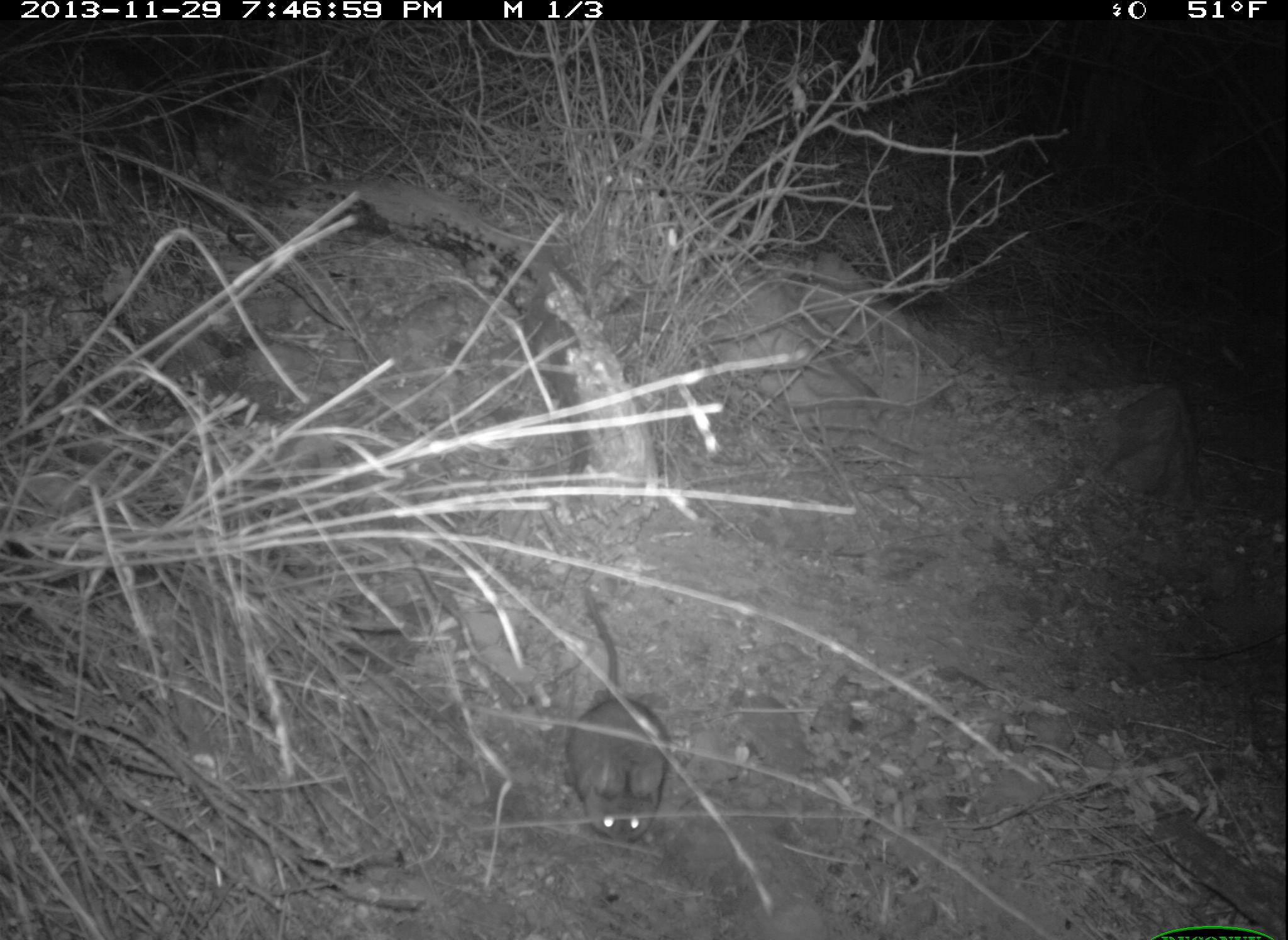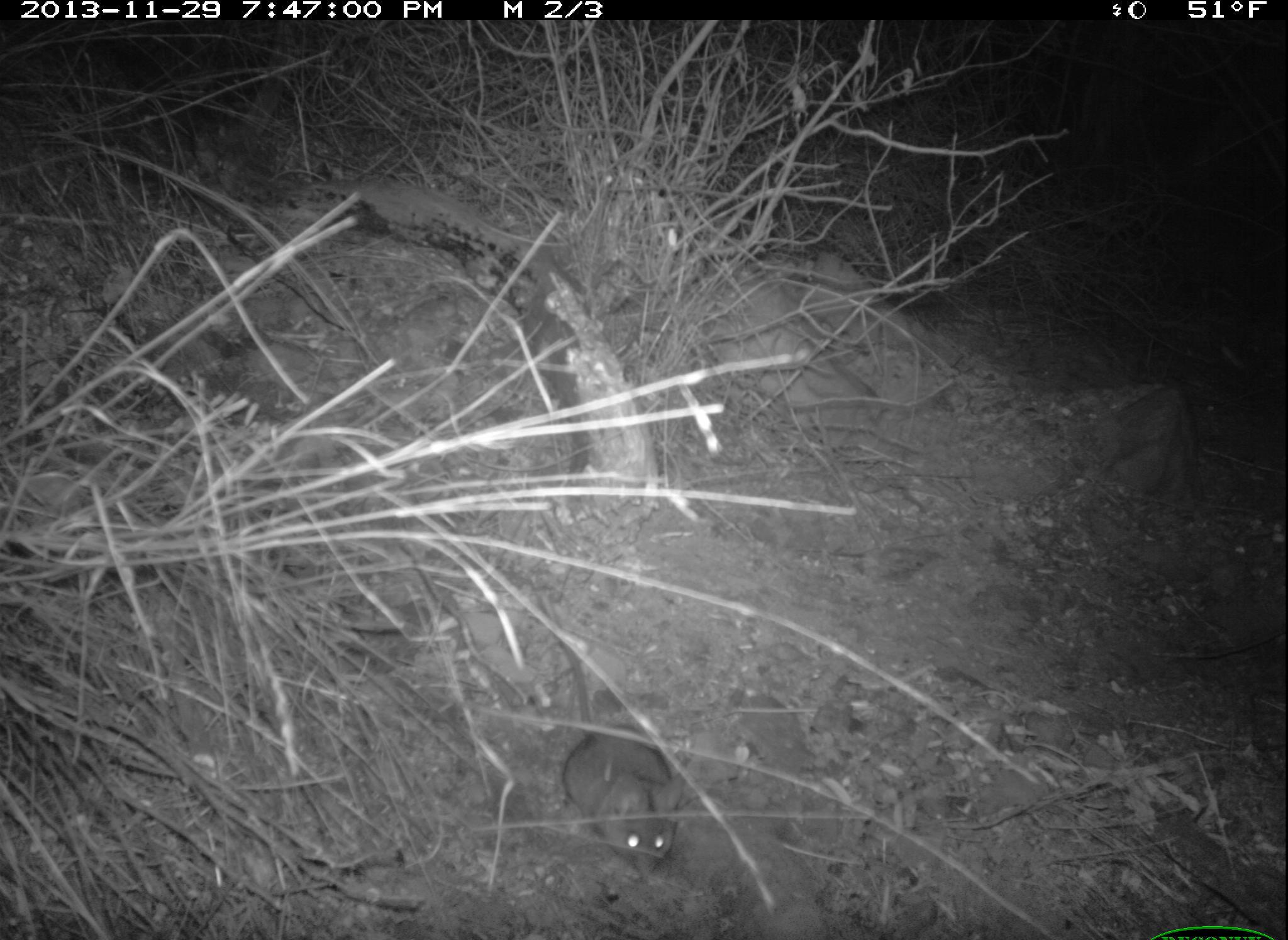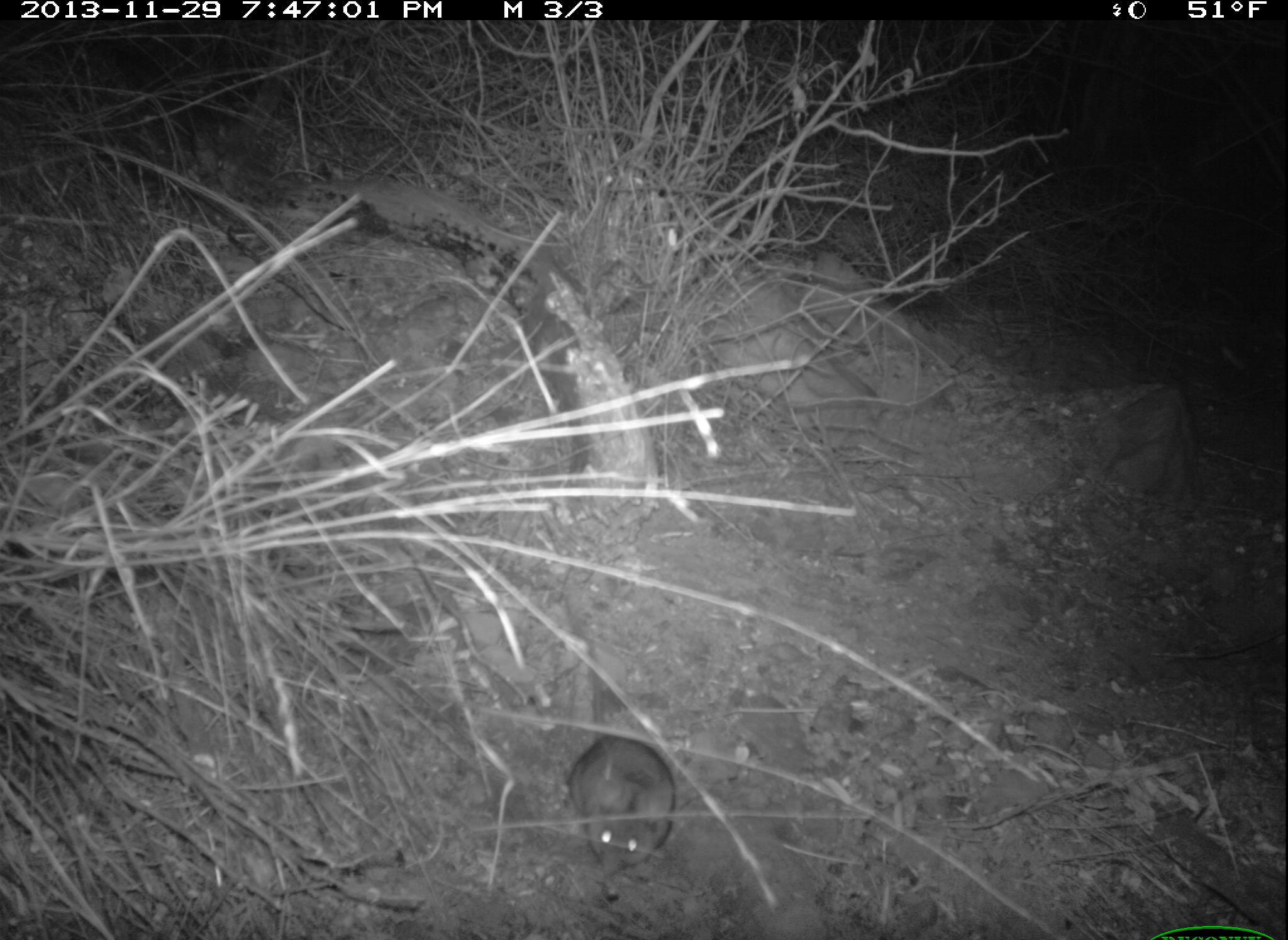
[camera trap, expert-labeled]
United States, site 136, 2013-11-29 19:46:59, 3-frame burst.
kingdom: Animalia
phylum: Chordata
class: Mammalia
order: Rodentia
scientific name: Rodentia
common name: rodent